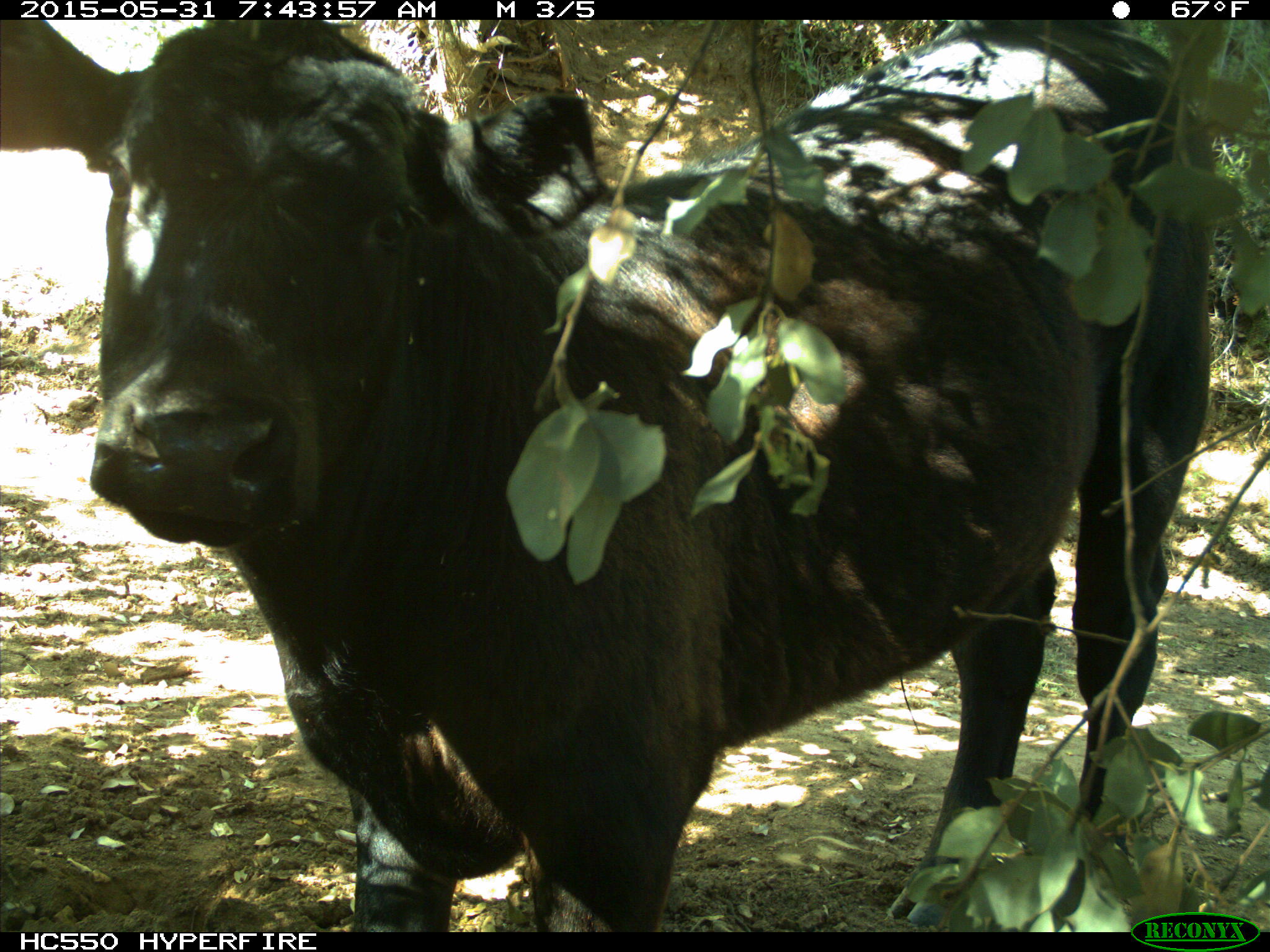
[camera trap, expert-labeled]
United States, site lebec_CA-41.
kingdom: Animalia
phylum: Chordata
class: Mammalia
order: Artiodactyla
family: Bovidae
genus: Bos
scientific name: Bos taurus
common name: domestic cow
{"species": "Bos taurus (domestic cow)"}